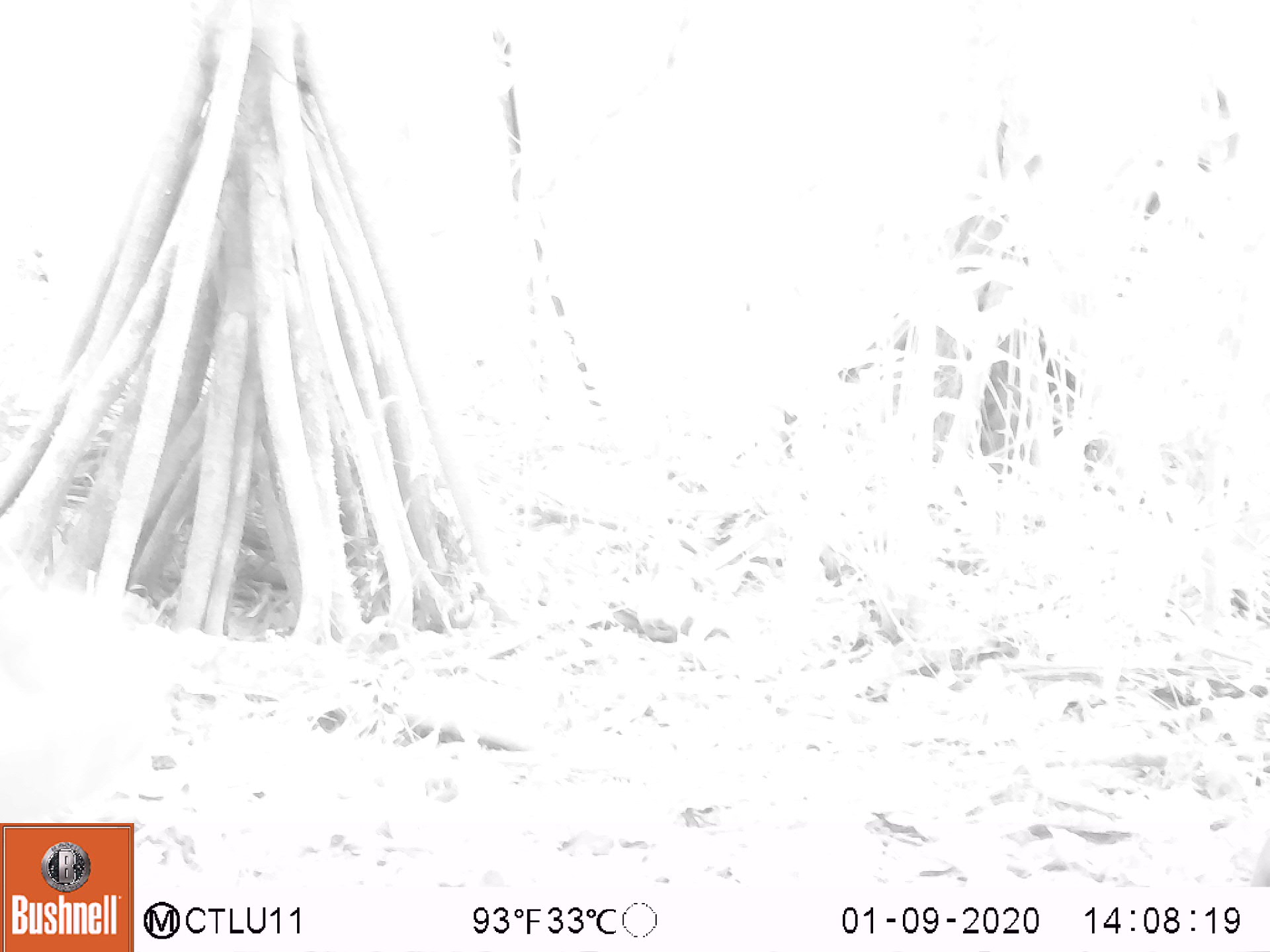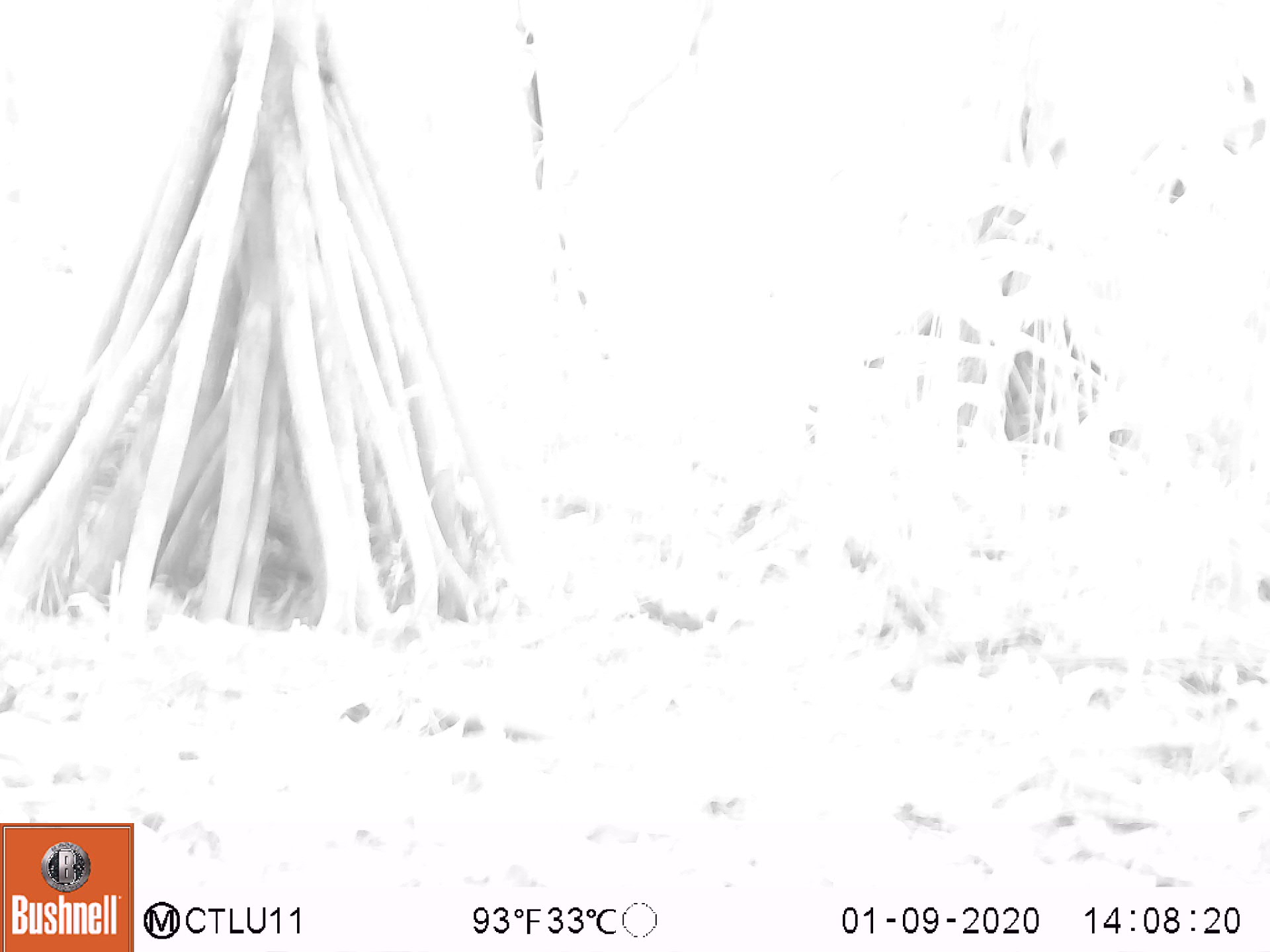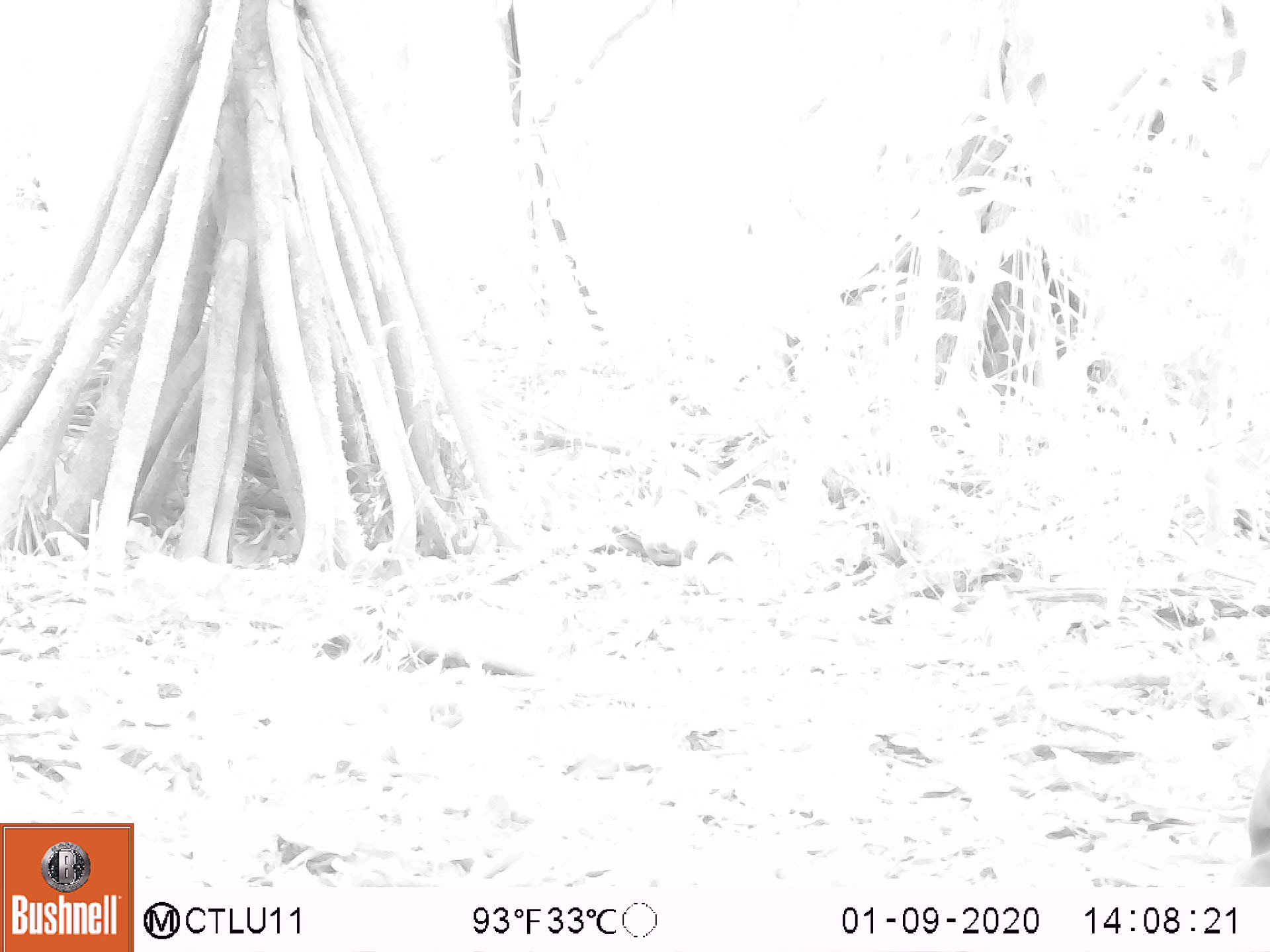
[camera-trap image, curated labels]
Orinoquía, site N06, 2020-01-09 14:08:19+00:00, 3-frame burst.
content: unidentified animal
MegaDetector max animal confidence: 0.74